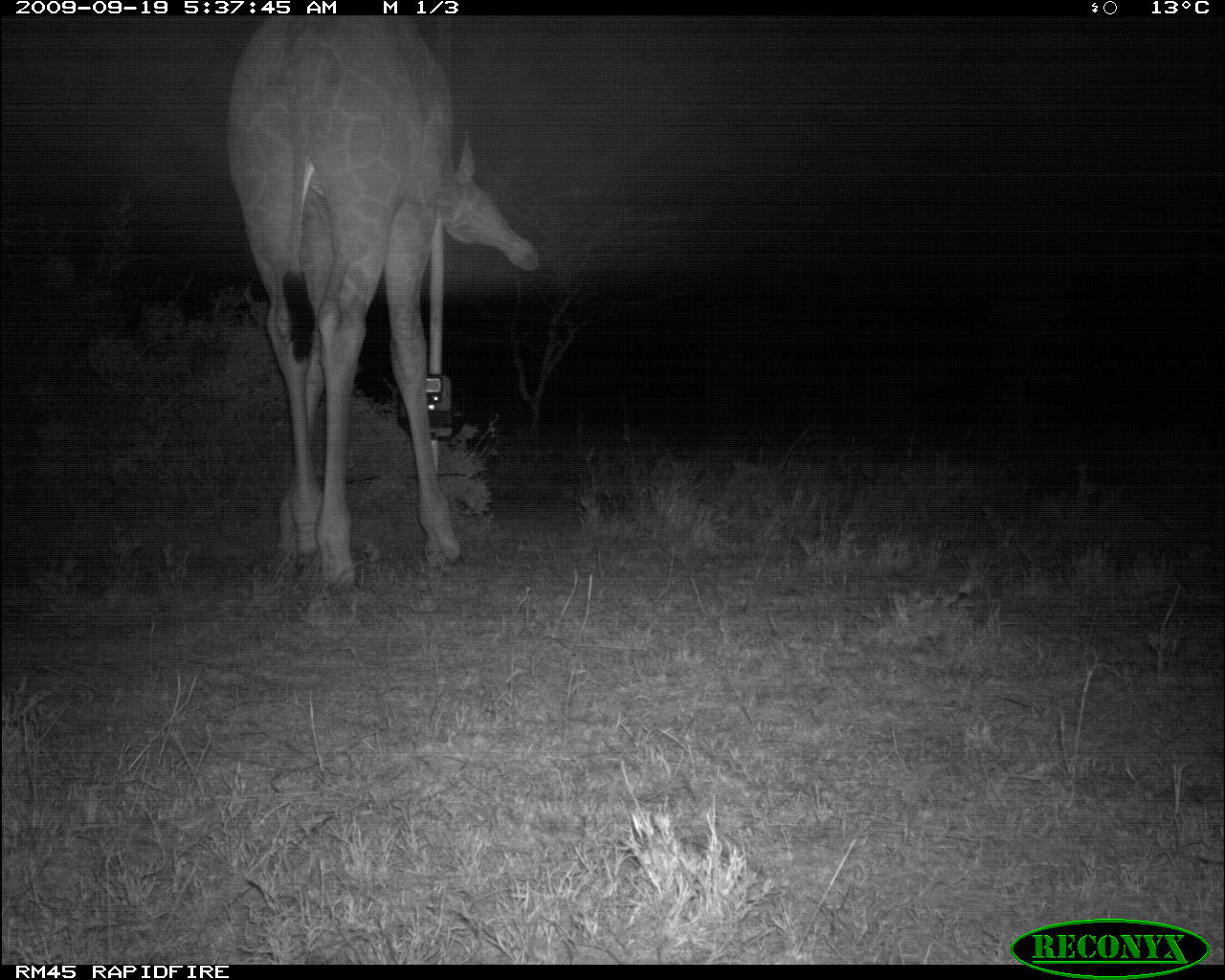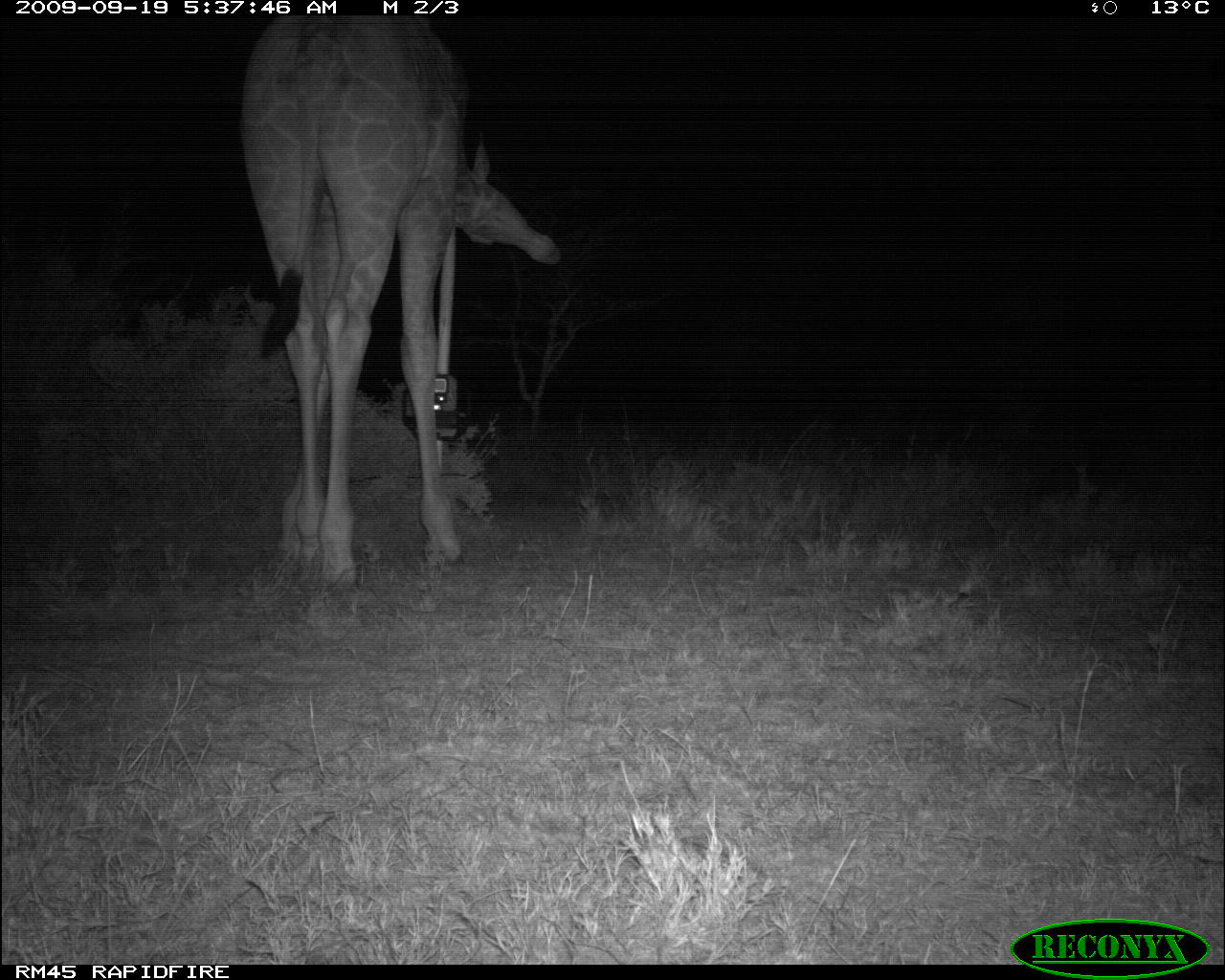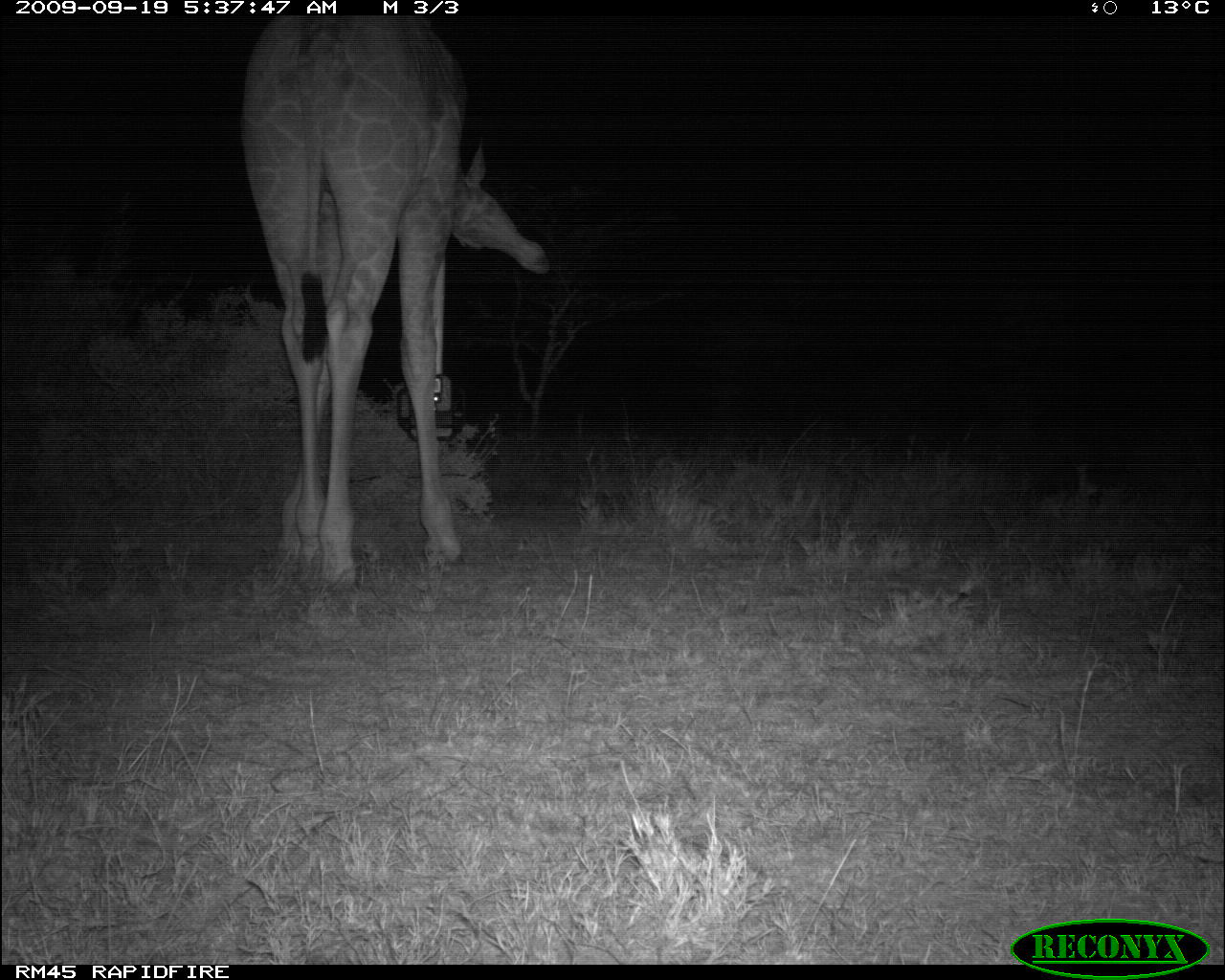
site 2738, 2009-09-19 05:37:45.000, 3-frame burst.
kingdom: Animalia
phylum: Chordata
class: Mammalia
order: Artiodactyla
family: Giraffidae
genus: Giraffa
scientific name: Giraffa camelopardalis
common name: giraffe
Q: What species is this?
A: Giraffa camelopardalis (giraffe).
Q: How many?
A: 1.